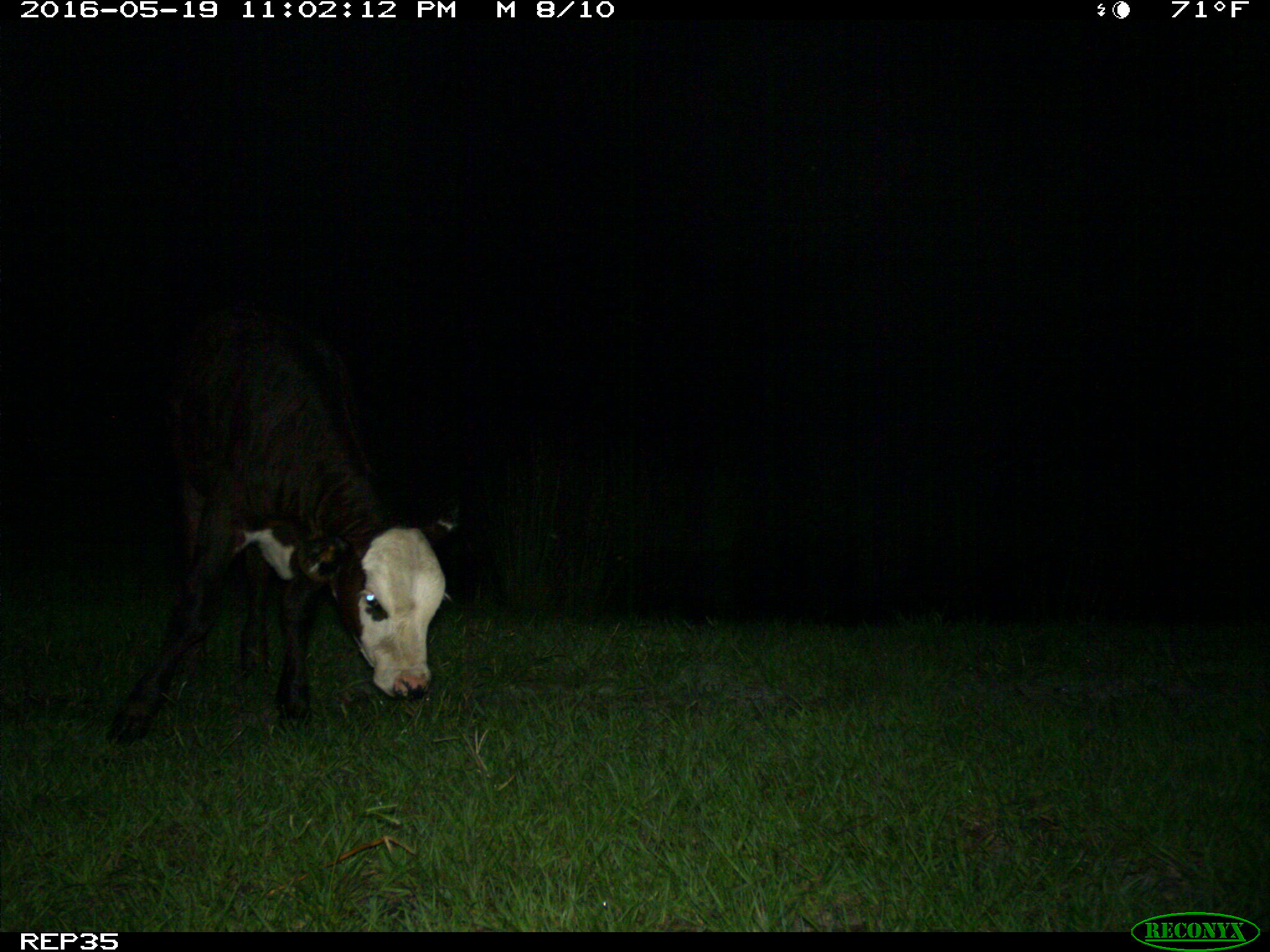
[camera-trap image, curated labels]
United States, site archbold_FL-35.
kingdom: Animalia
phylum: Chordata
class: Mammalia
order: Artiodactyla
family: Bovidae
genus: Bos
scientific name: Bos taurus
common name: domestic cow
Bos taurus (domestic cow).